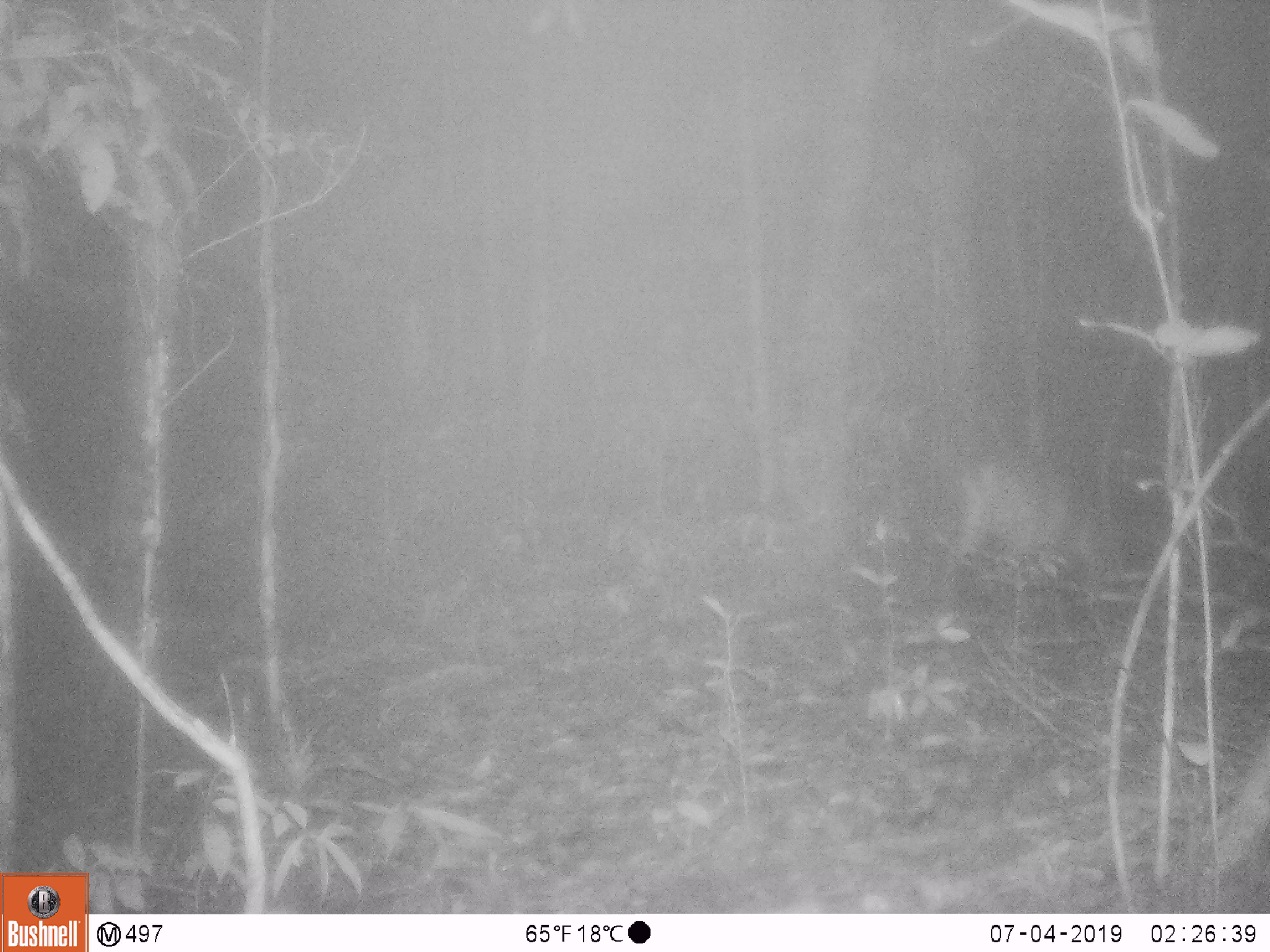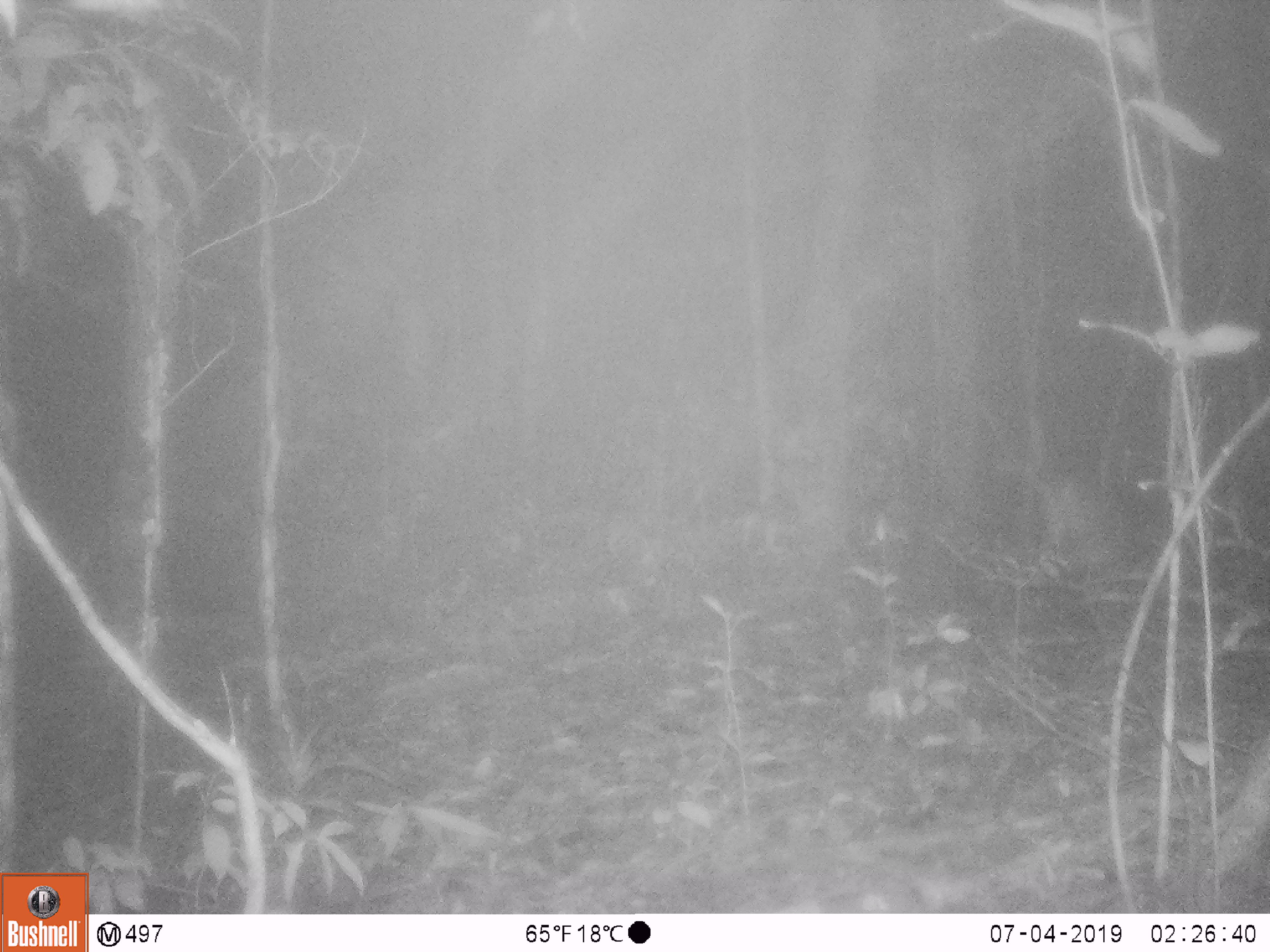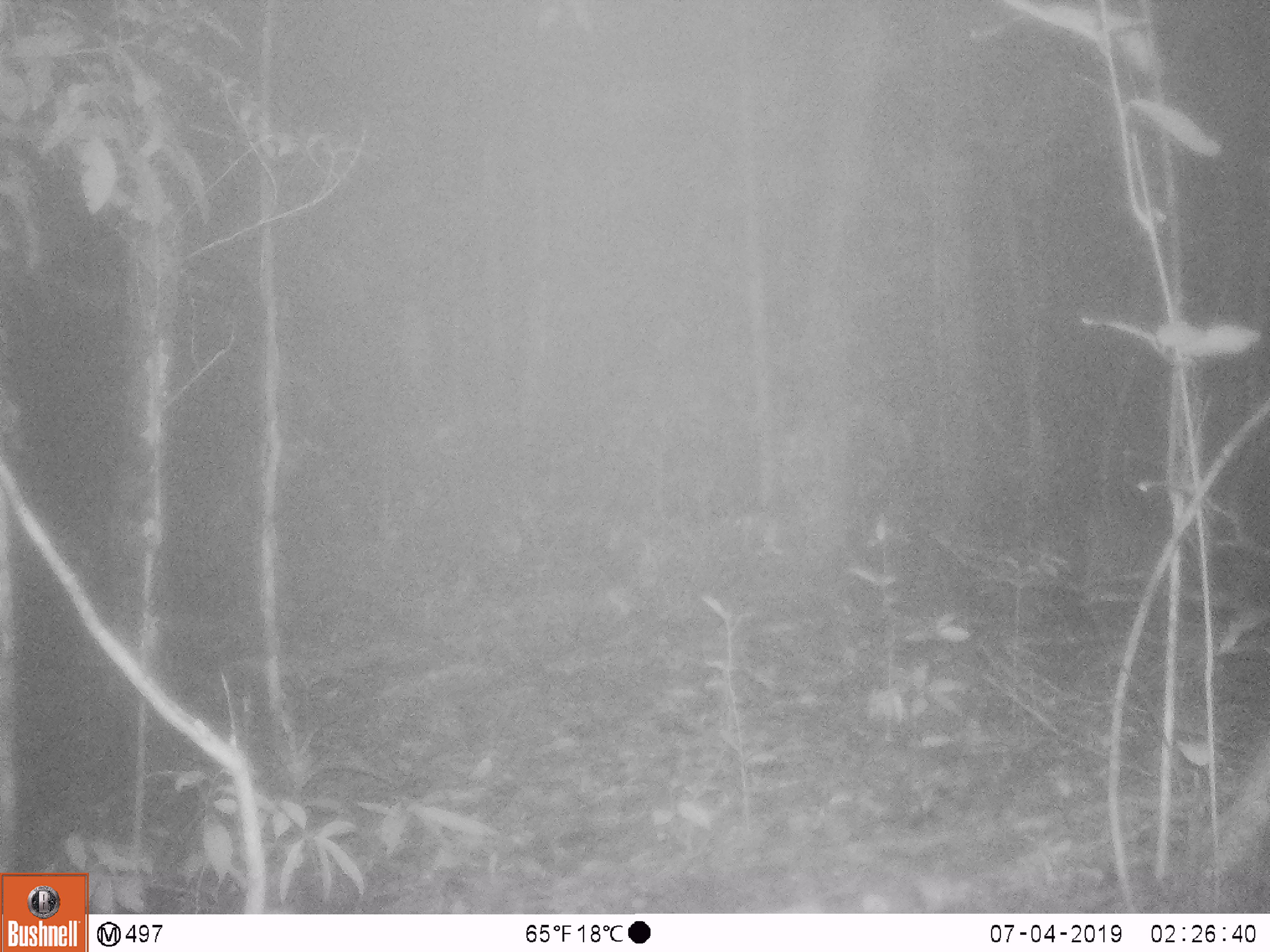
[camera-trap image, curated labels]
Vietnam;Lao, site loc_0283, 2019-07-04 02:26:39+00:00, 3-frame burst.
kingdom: Animalia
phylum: Chordata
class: Mammalia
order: Artiodactyla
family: Cervidae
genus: Muntiacus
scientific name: Muntiacus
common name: muntjacs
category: unidentified muntjac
Unidentified muntjac (muntjacs) (Muntiacus). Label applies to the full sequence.